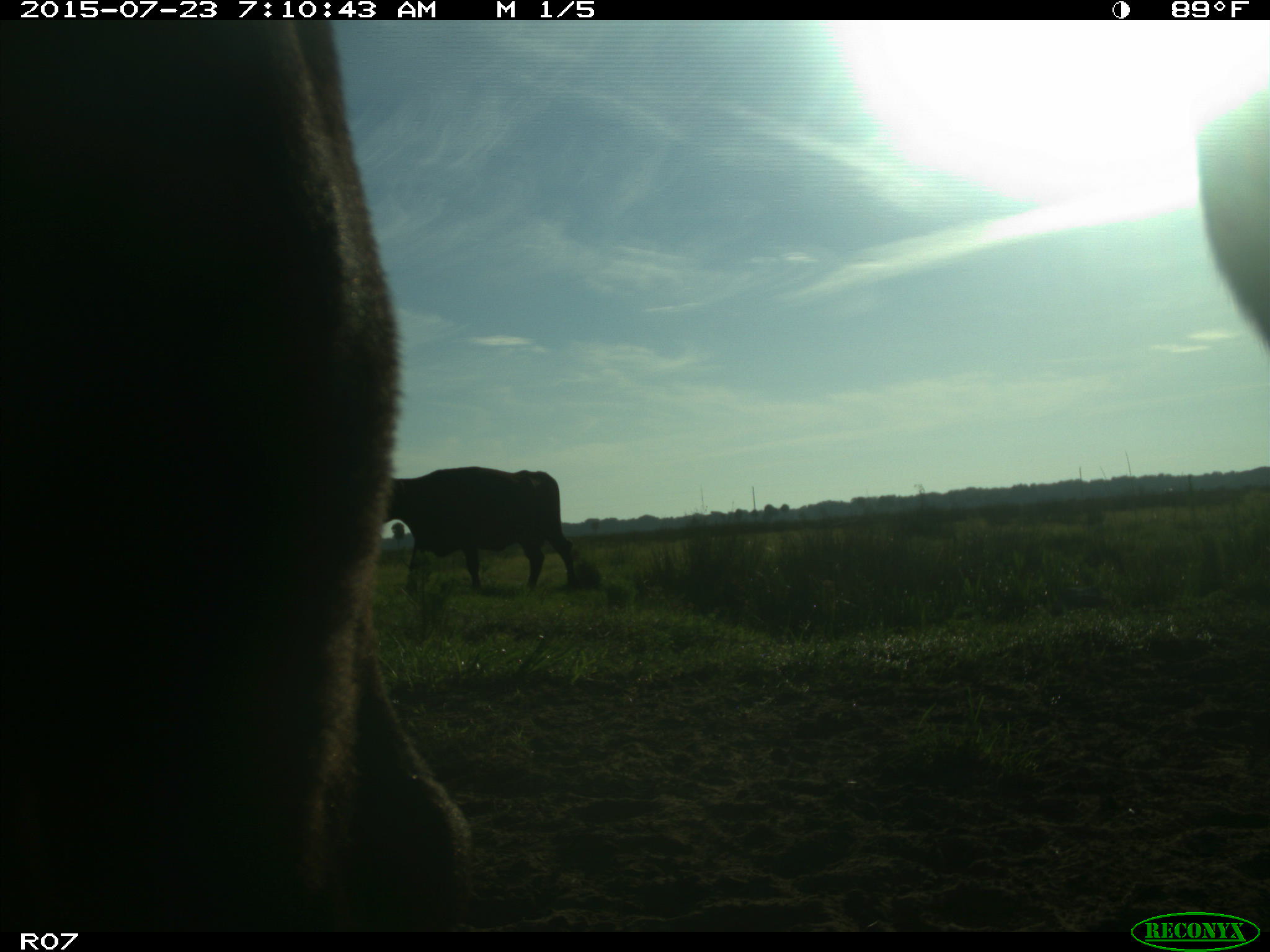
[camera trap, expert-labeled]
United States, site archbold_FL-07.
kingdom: Animalia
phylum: Chordata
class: Mammalia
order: Artiodactyla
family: Bovidae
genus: Bos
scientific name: Bos taurus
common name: domestic cow